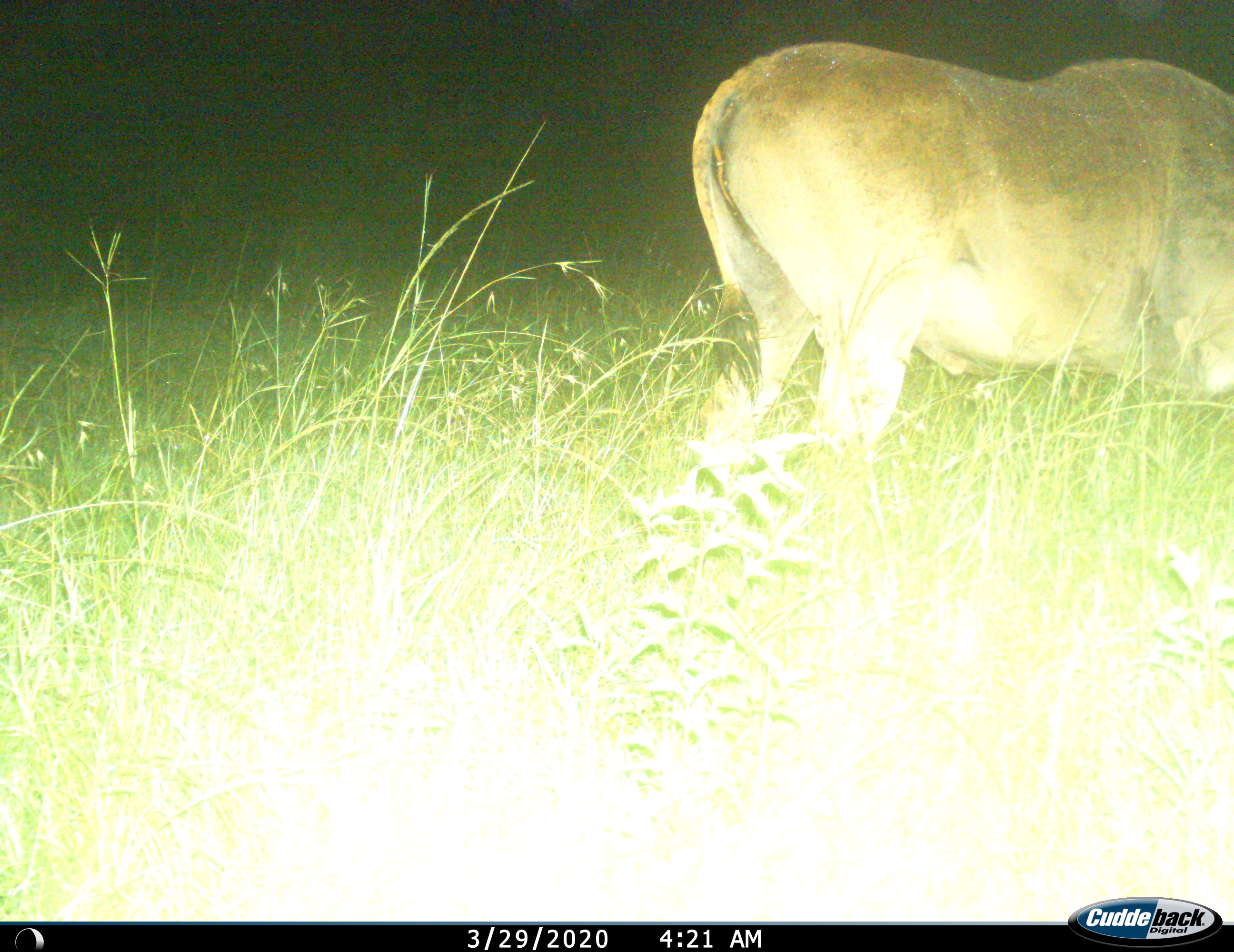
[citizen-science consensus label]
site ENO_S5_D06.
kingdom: Animalia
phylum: Chordata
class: Mammalia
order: Artiodactyla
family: Bovidae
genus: Tragelaphus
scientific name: Tragelaphus oryx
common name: eland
Eland (Tragelaphus oryx), count 1. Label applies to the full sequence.